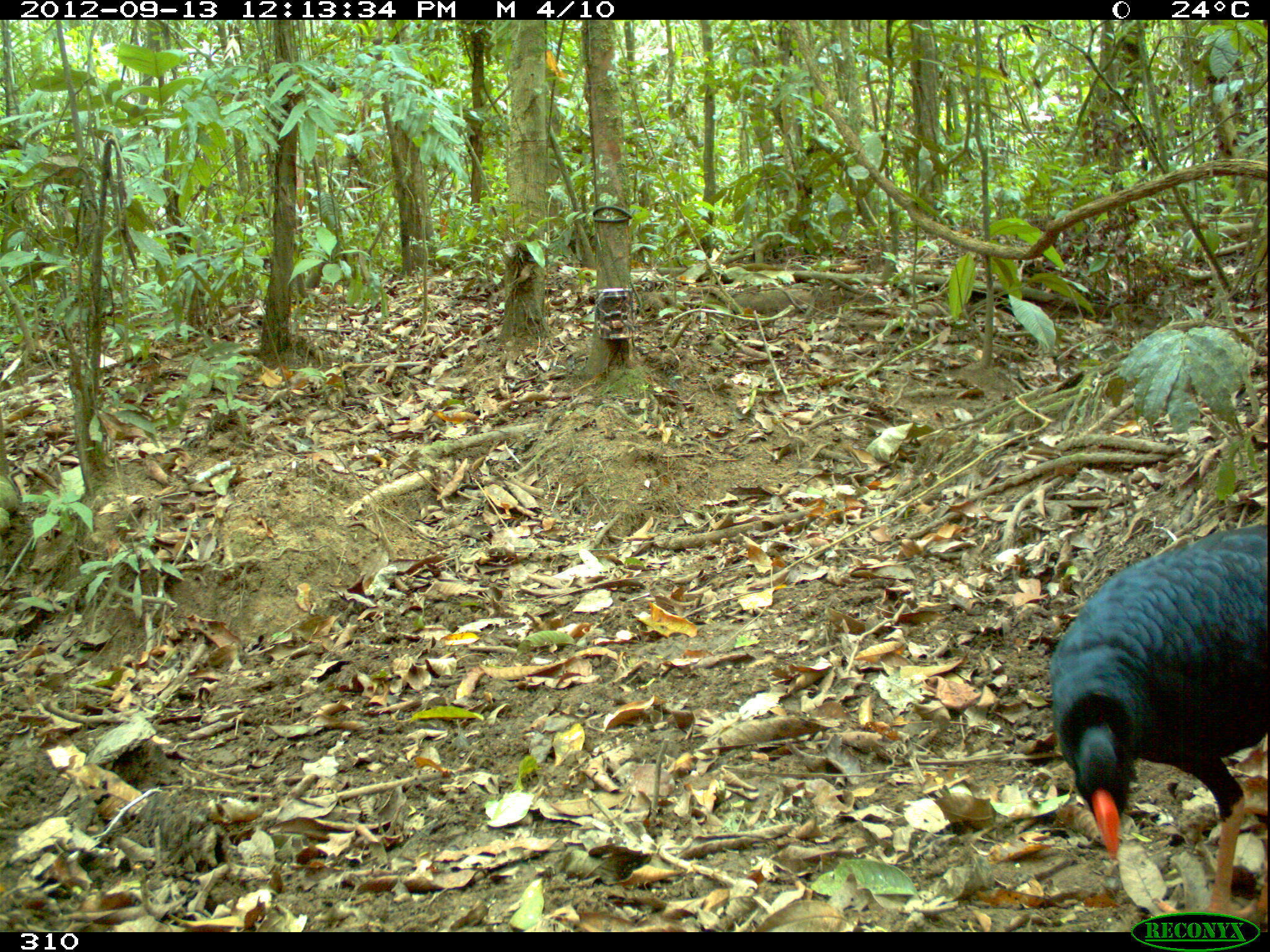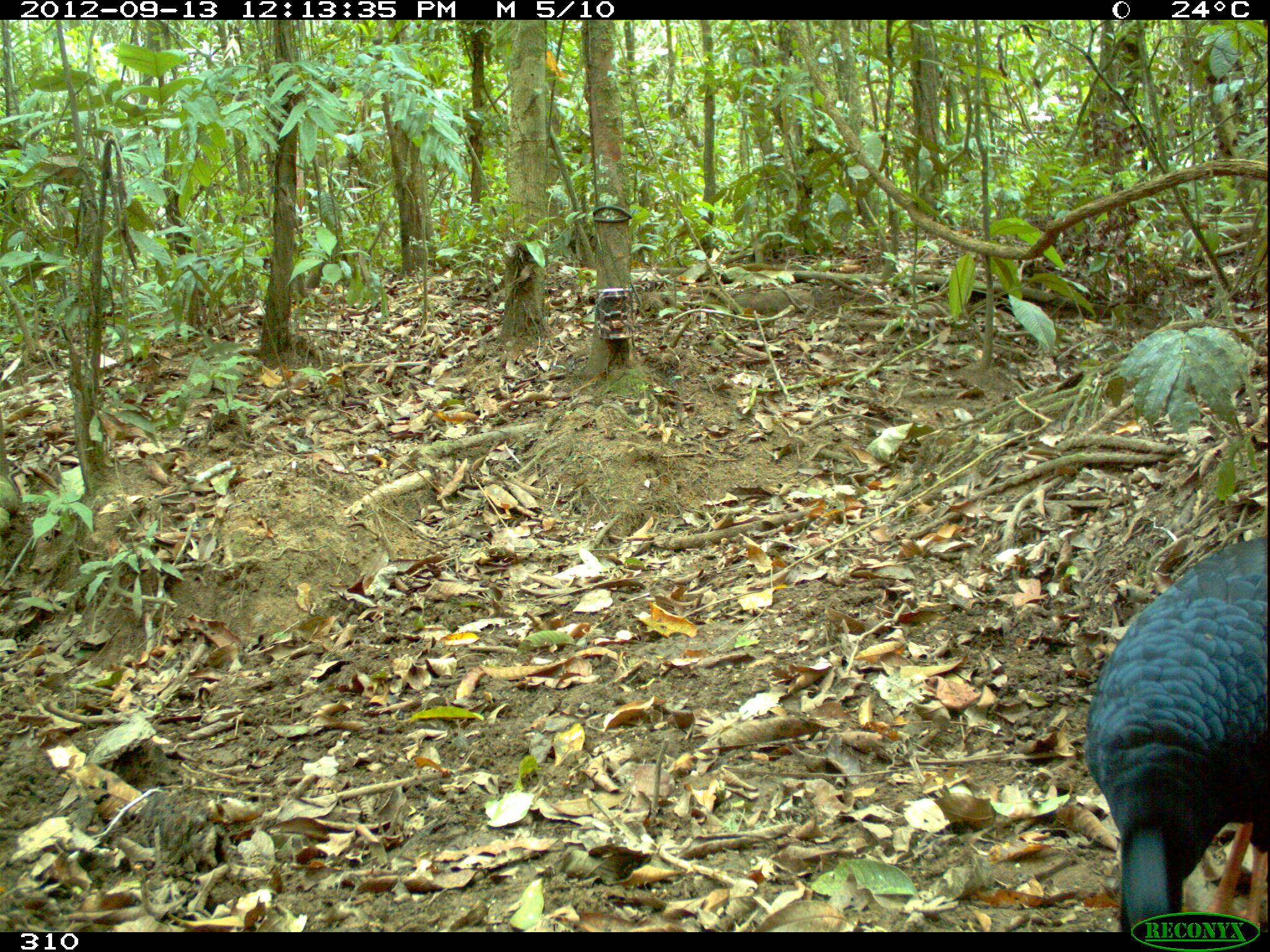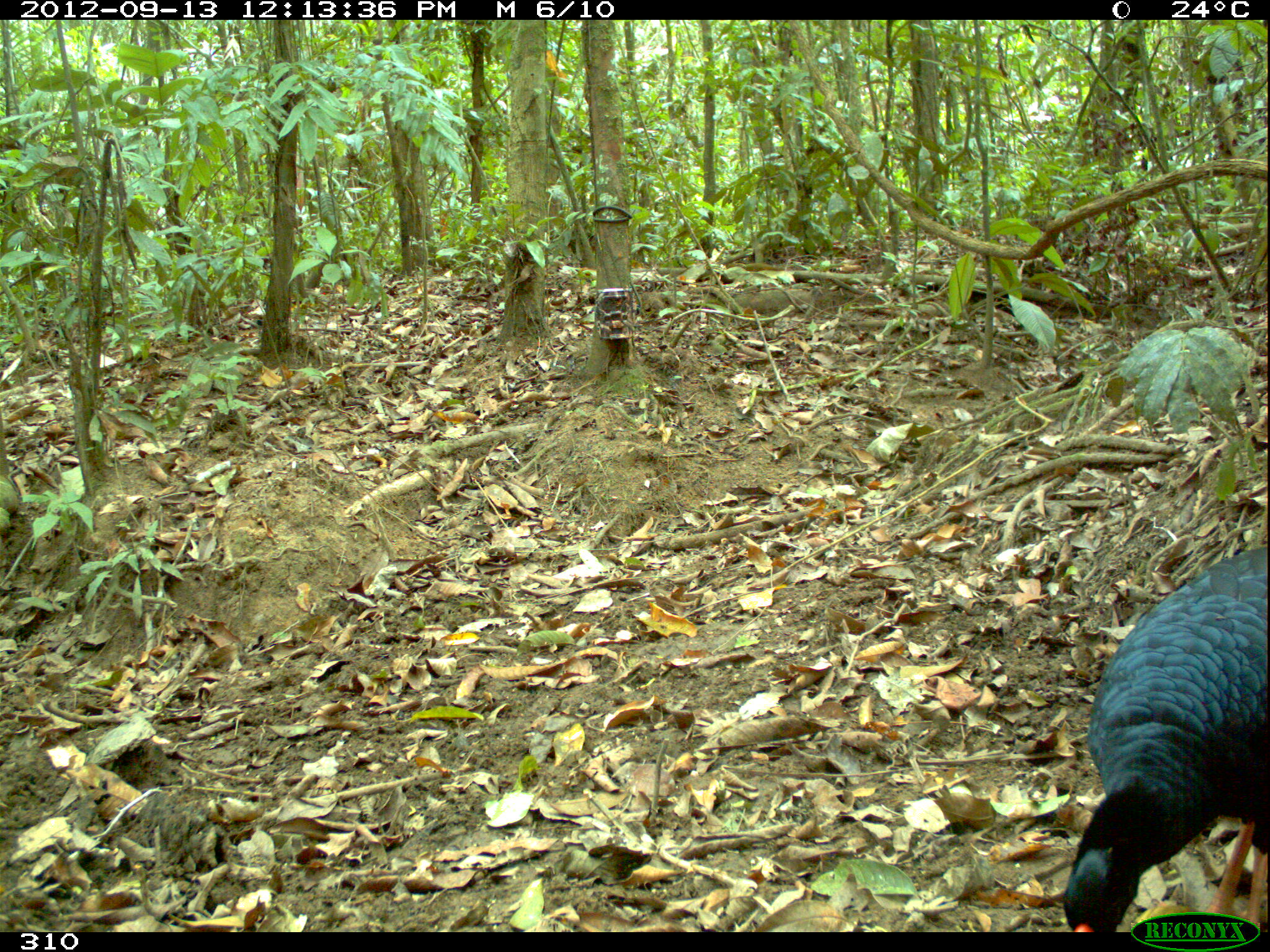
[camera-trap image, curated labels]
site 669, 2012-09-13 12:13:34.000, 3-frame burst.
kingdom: Animalia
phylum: Chordata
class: Aves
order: Galliformes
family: Cracidae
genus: Mitu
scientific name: Mitu tuberosum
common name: razor-billed curassow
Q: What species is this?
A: Mitu tuberosum (razor-billed curassow).